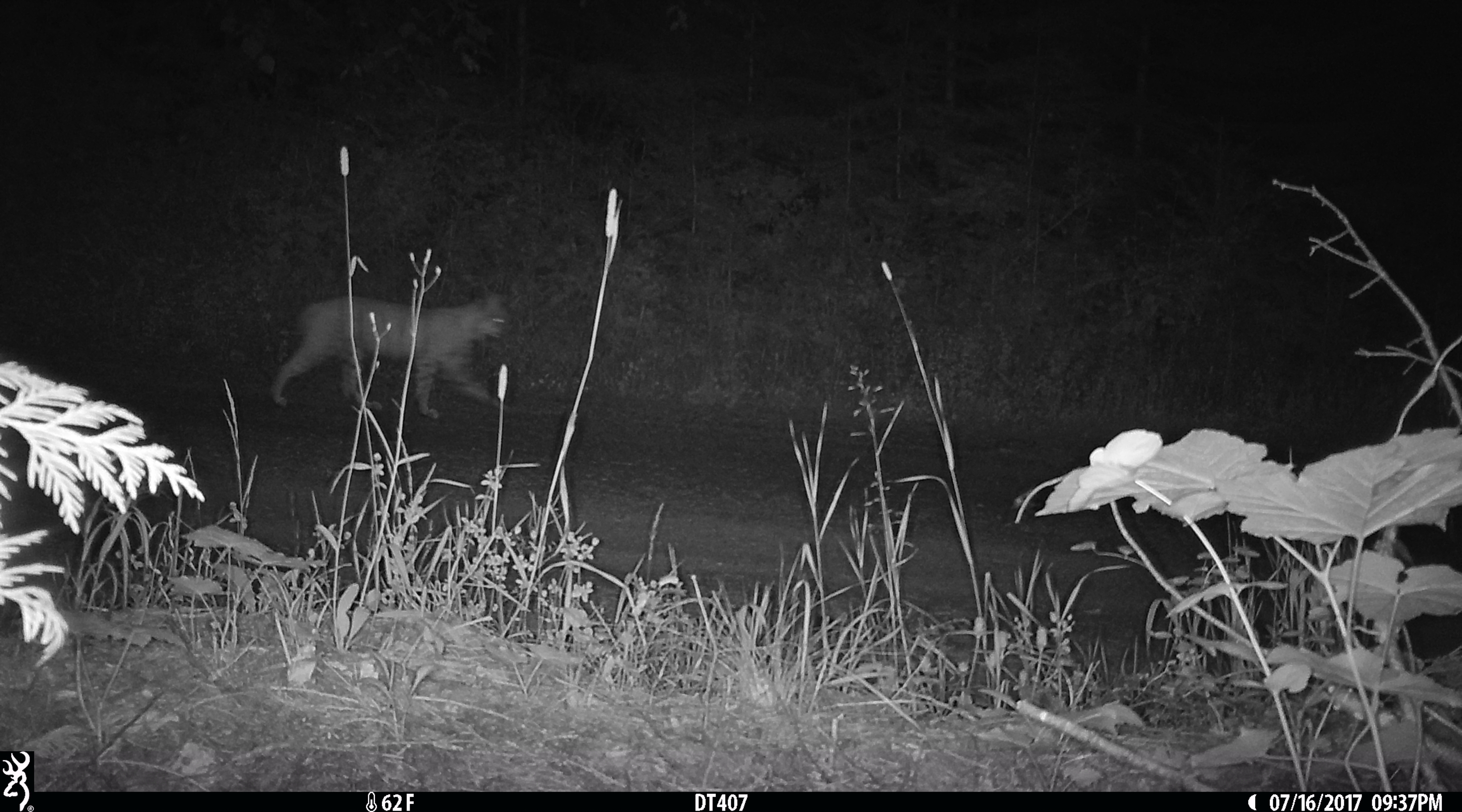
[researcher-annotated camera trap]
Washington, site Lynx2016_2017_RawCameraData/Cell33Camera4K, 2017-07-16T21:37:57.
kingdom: Animalia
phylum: Chordata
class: Mammalia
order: Carnivora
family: Felidae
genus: Lynx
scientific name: Lynx rufus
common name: bobcat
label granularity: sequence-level